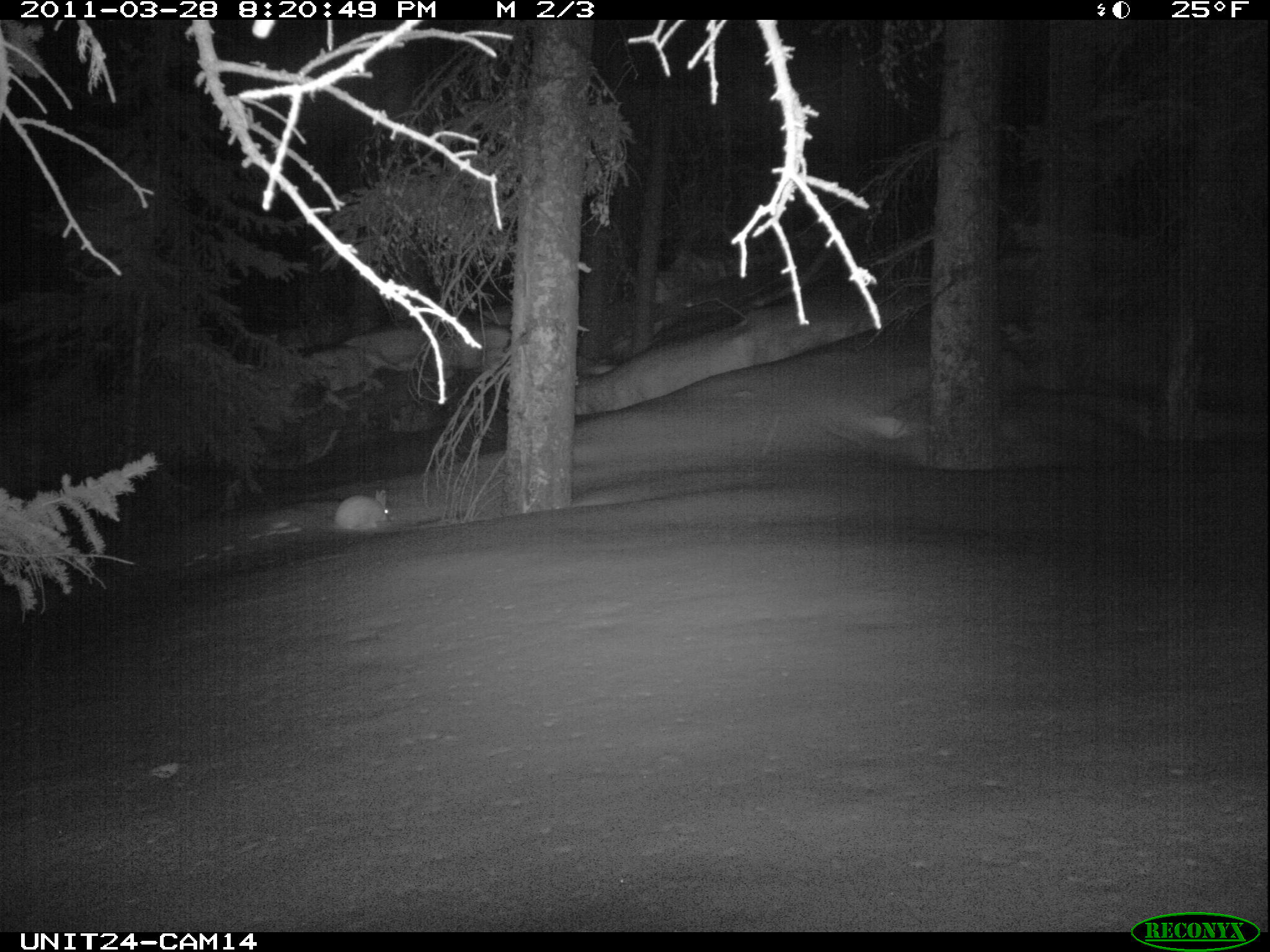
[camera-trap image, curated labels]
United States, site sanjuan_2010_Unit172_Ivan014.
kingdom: Animalia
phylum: Chordata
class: Mammalia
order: Lagomorpha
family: Leporidae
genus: Lepus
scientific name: Lepus americanus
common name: snowshoe hare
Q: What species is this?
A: Lepus americanus (snowshoe hare).